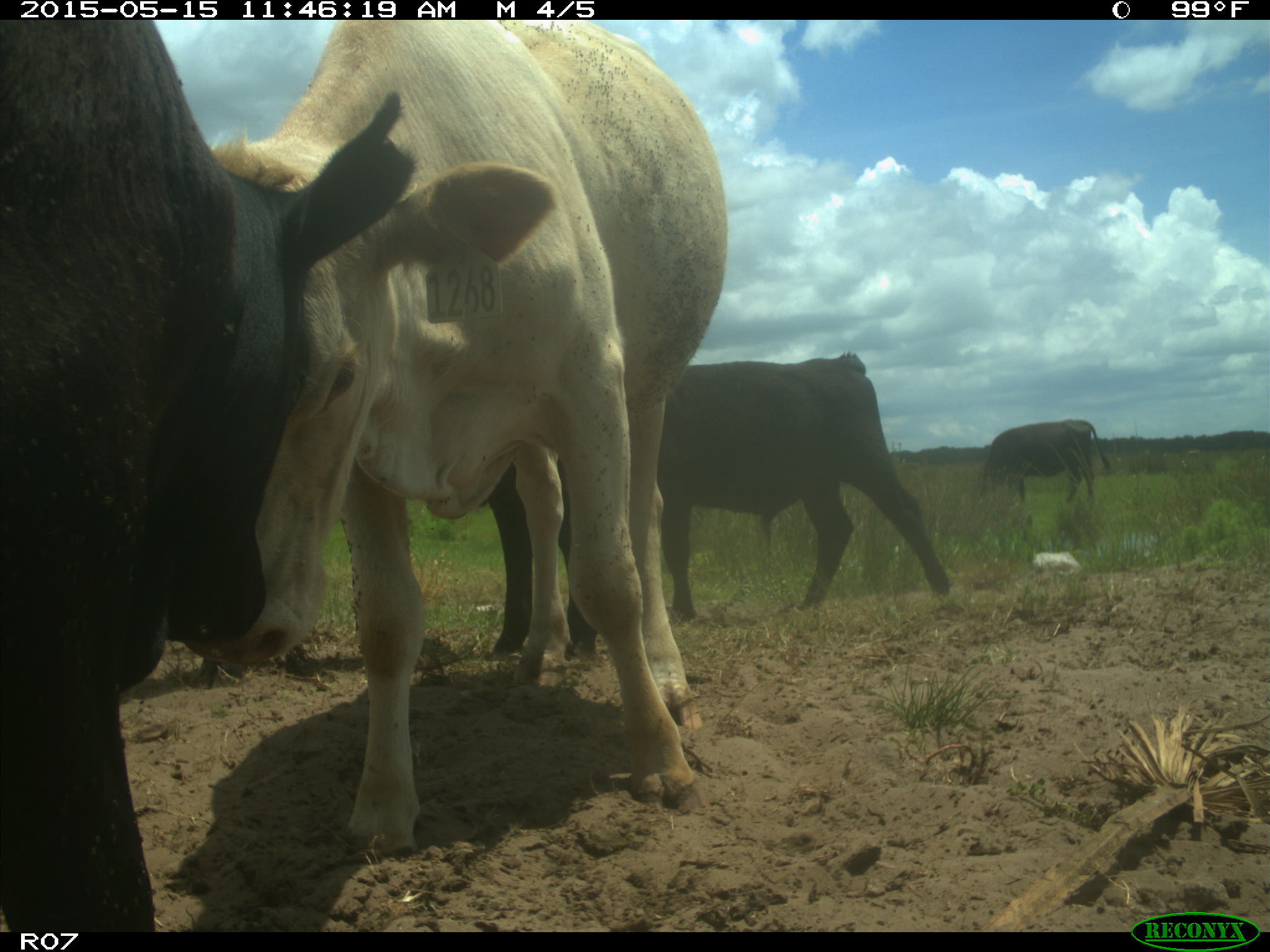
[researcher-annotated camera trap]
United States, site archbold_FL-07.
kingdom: Animalia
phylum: Chordata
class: Mammalia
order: Artiodactyla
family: Bovidae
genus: Bos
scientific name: Bos taurus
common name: domestic cow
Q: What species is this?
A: Bos taurus (domestic cow).